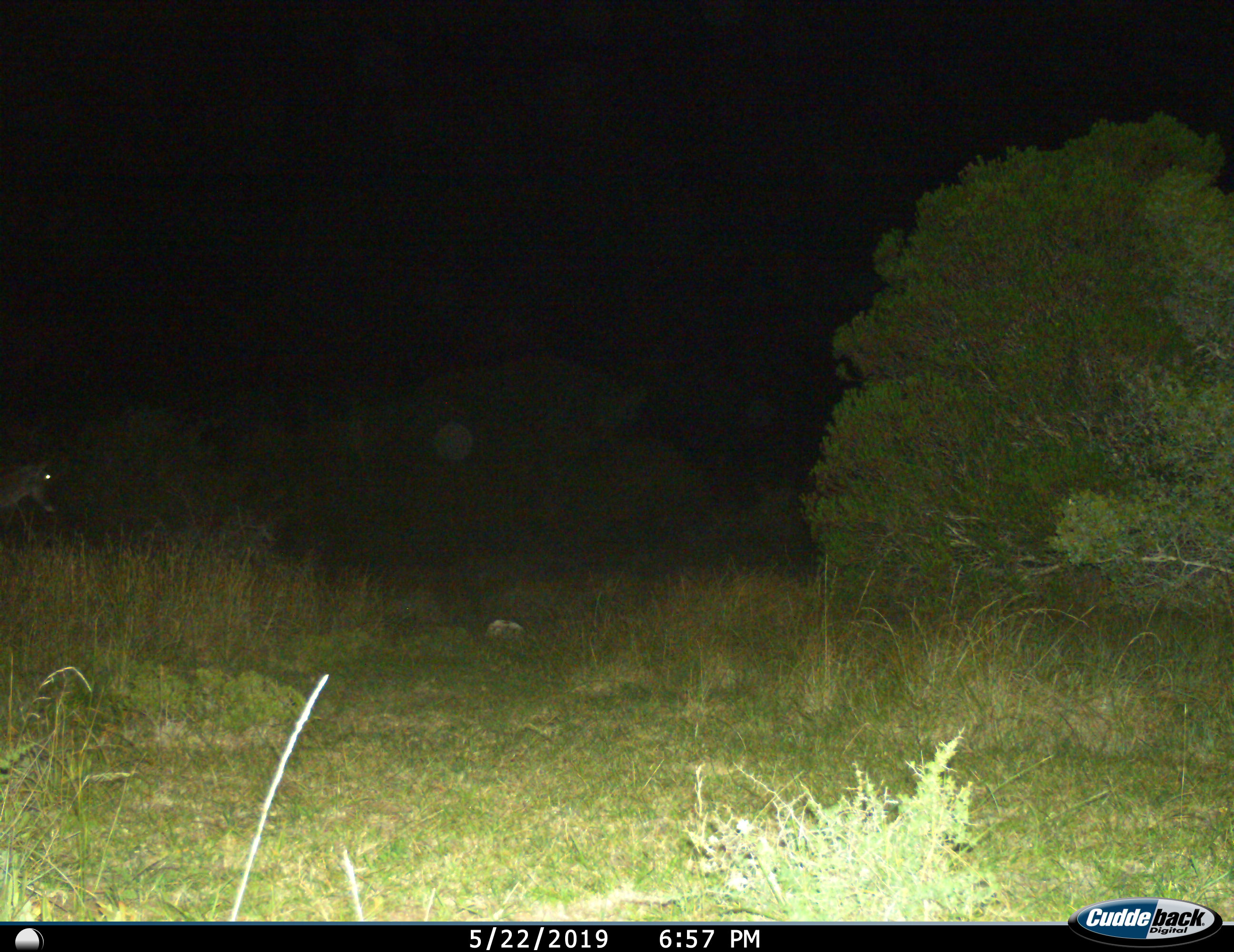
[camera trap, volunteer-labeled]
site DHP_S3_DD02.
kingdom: Animalia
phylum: Chordata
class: Mammalia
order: Artiodactyla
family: Bovidae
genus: Tragelaphus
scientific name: Tragelaphus oryx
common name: eland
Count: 1.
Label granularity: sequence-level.